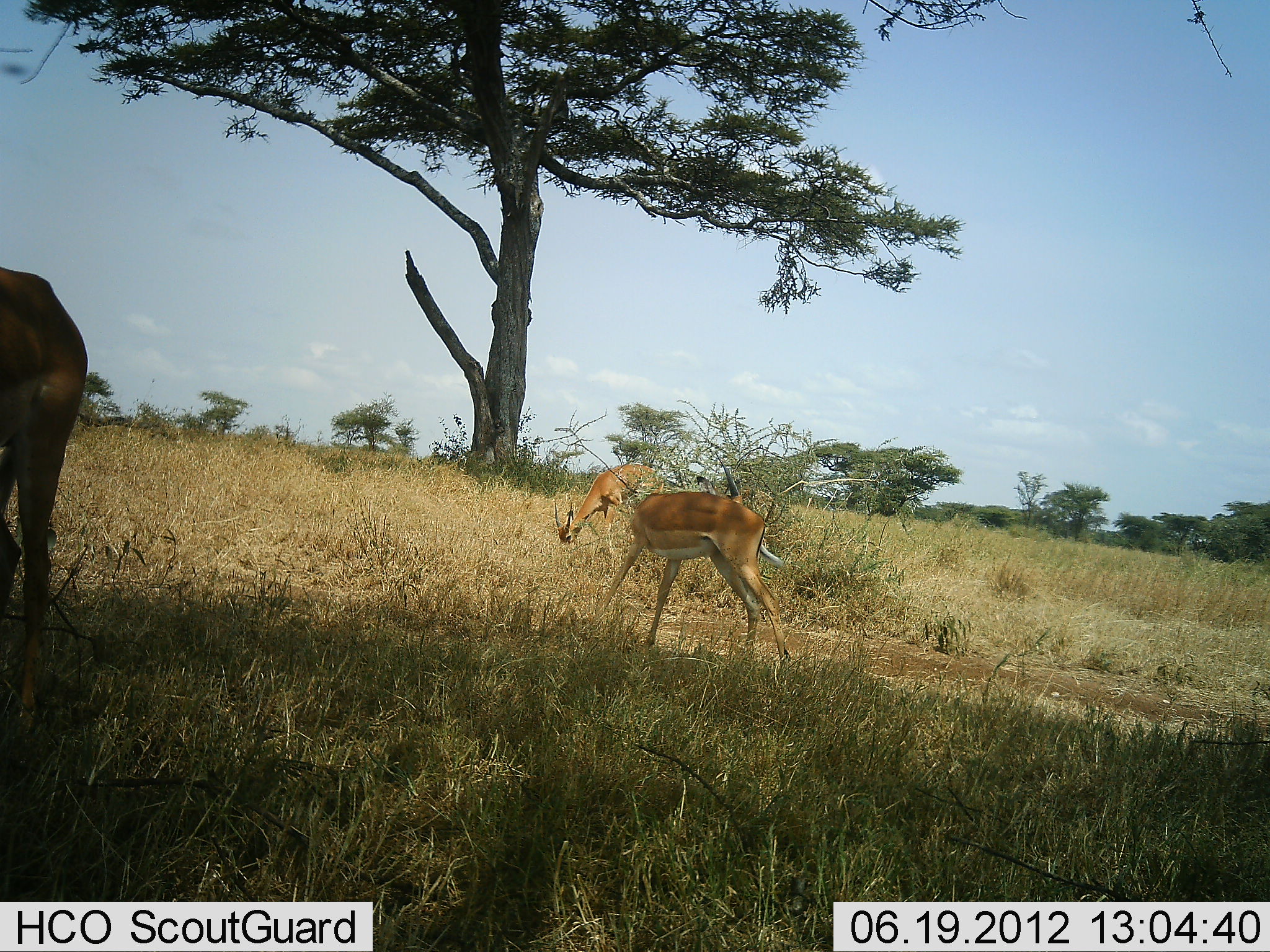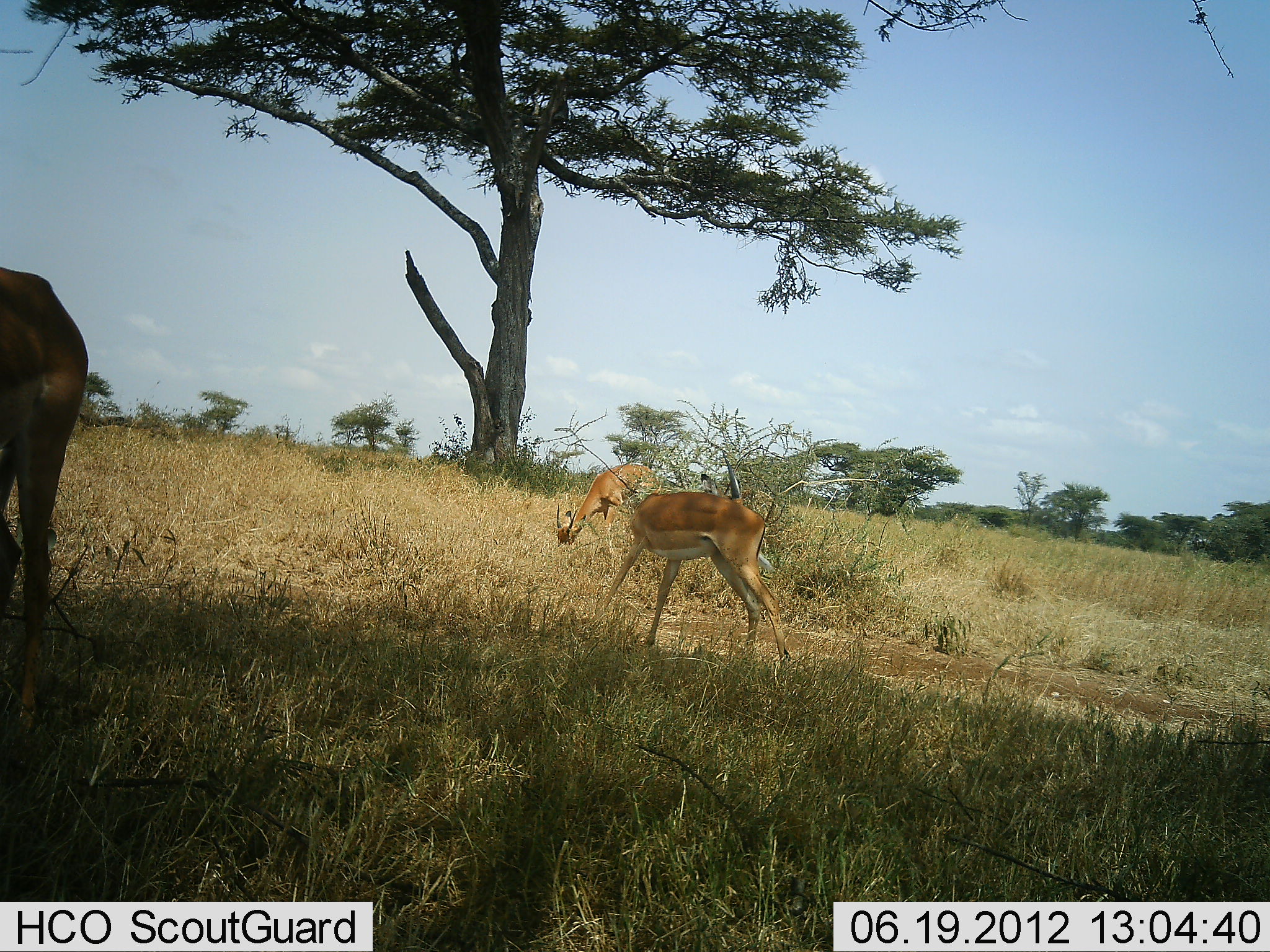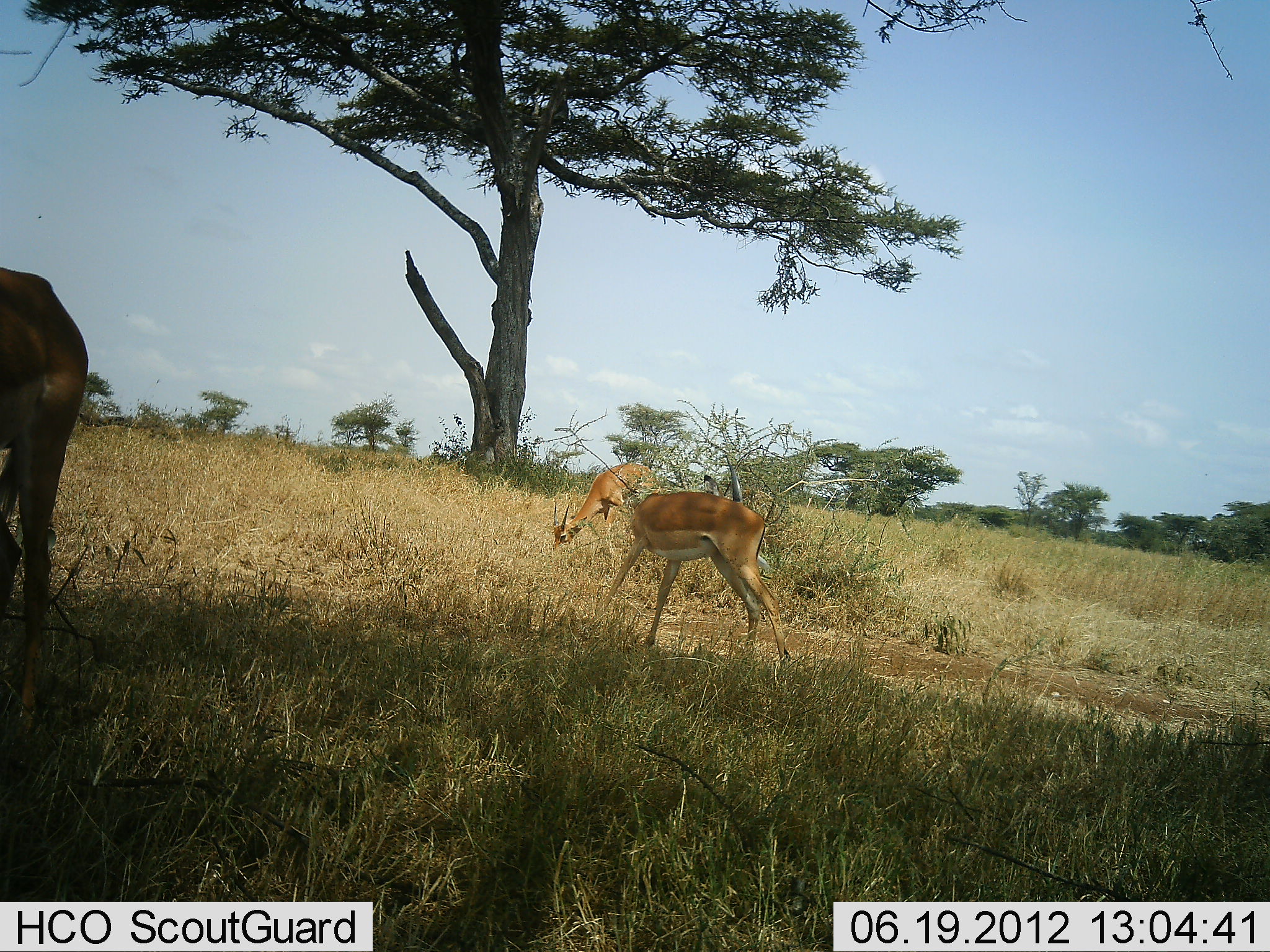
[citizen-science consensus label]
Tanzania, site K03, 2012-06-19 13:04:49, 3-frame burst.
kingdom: Animalia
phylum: Chordata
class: Mammalia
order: Artiodactyla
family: Bovidae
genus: Aepyceros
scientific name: Aepyceros melampus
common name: impala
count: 3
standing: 70%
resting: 0%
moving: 0%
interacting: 0%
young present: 0%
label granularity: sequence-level